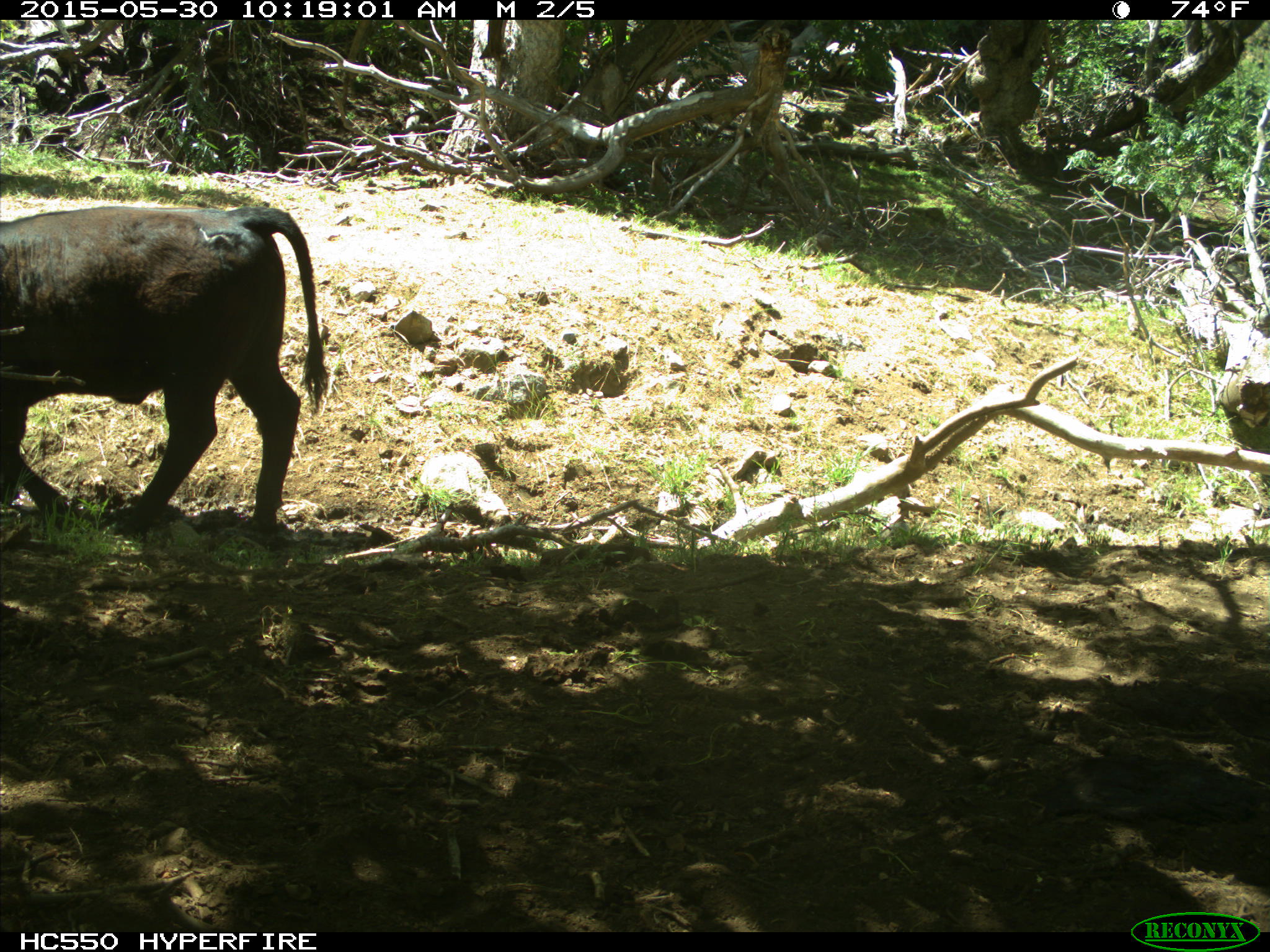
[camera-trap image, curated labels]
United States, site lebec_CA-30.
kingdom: Animalia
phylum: Chordata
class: Mammalia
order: Artiodactyla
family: Bovidae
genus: Bos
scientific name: Bos taurus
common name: domestic cow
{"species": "Bos taurus (domestic cow)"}